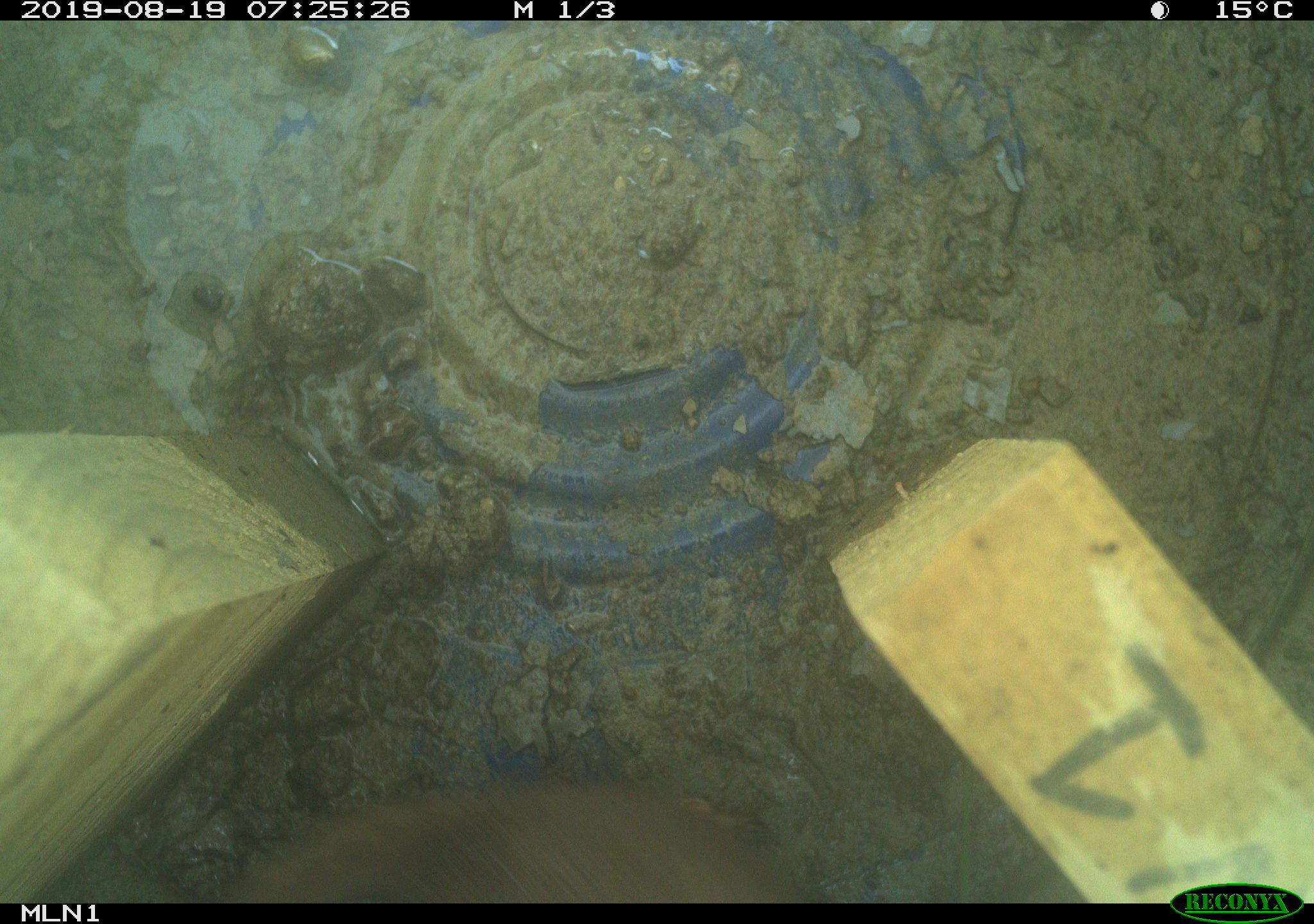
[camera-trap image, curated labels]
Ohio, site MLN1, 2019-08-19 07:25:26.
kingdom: Animalia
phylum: Chordata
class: Mammalia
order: Carnivora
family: Mustelidae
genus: Neogale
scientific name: Neogale frenata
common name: long-tailed weasel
Long-tailed weasel (Neogale frenata).